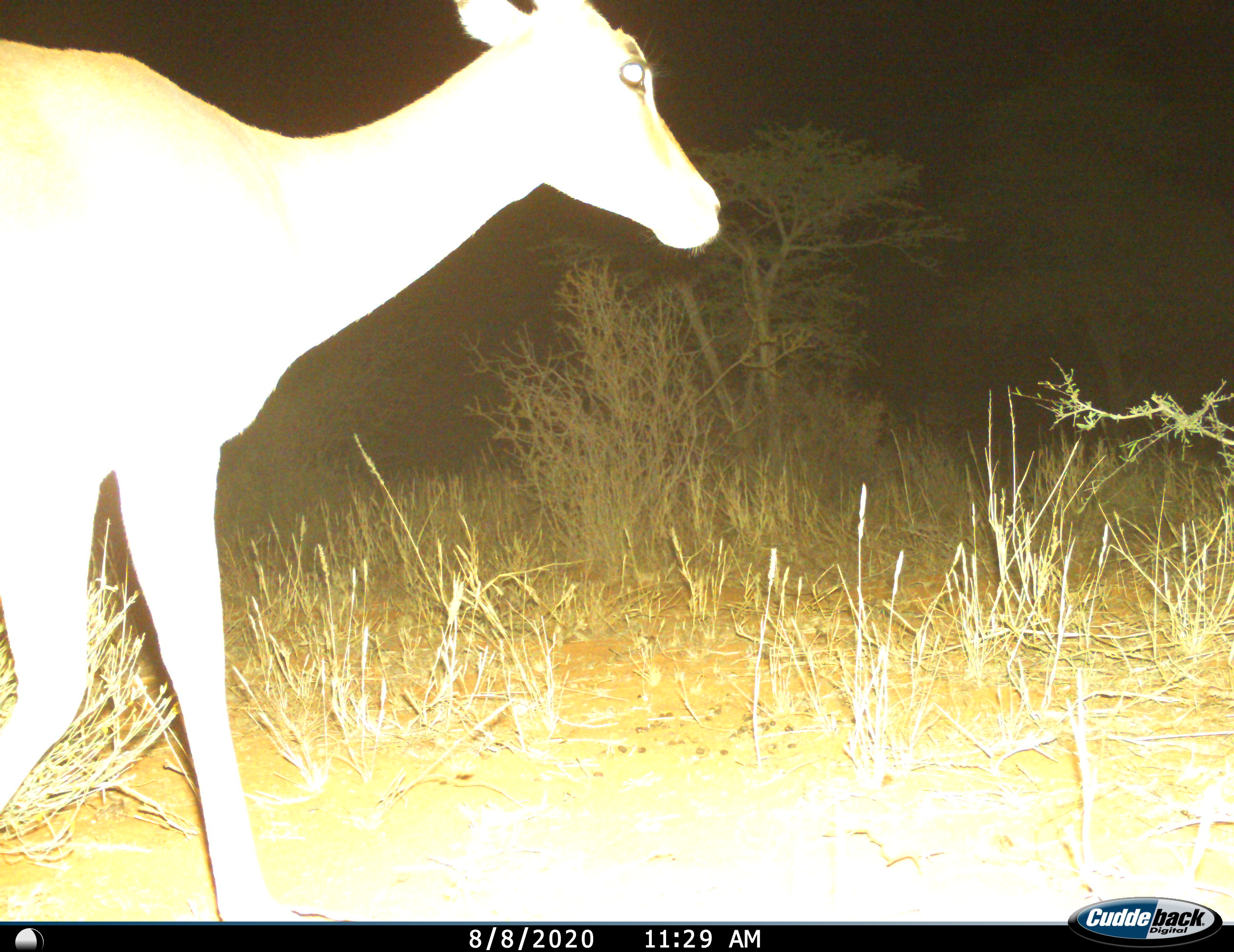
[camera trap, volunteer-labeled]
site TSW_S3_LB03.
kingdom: Animalia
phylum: Chordata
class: Mammalia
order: Artiodactyla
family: Bovidae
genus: Aepyceros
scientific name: Aepyceros melampus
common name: impala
Impala (Aepyceros melampus), count 1. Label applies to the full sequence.